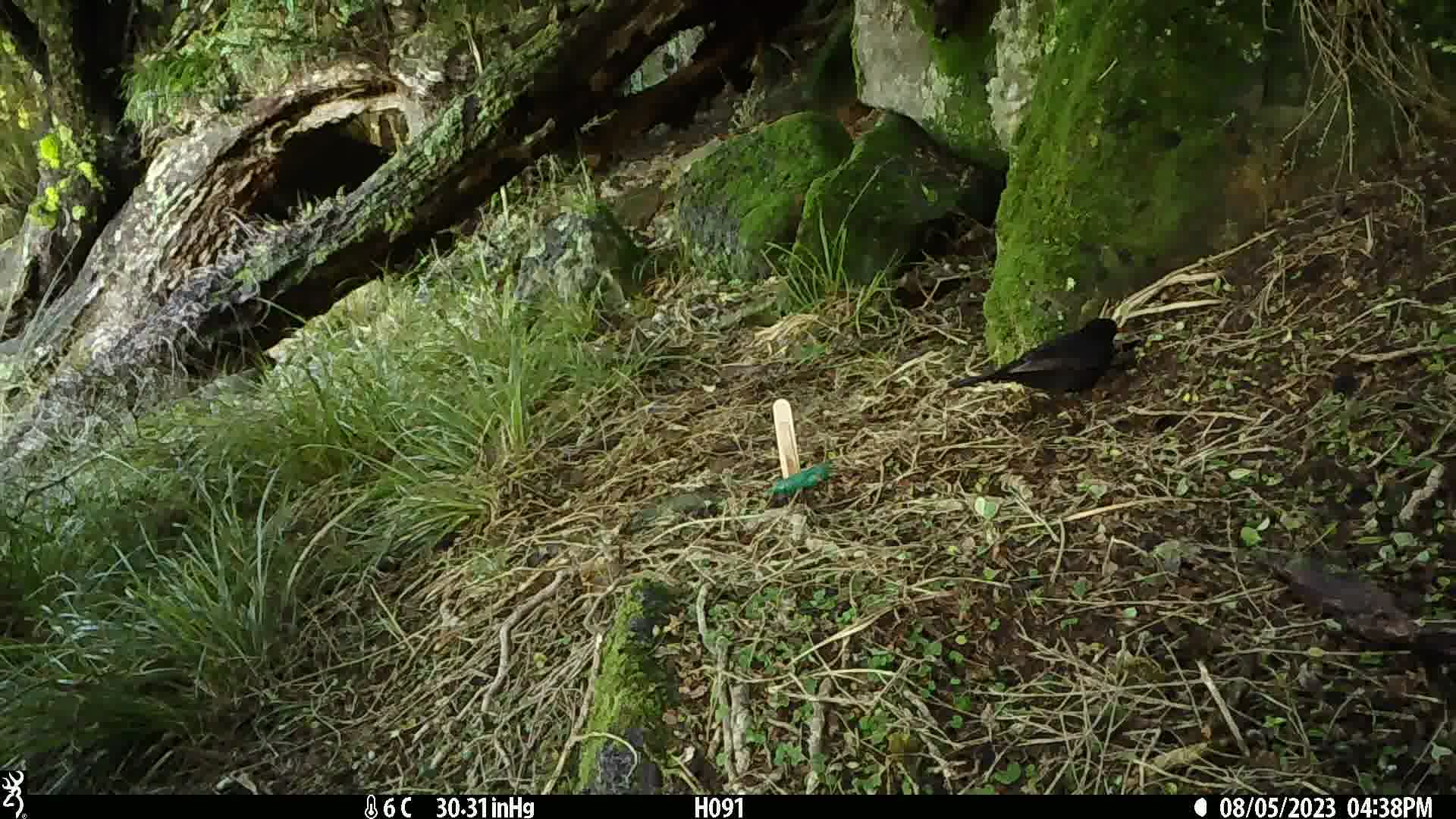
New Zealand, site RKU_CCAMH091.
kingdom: Animalia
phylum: Chordata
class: Aves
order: Passeriformes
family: Turdidae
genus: Turdus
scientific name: Turdus merula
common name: eurasian blackbird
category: blackbird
Blackbird (eurasian blackbird) (Turdus merula).